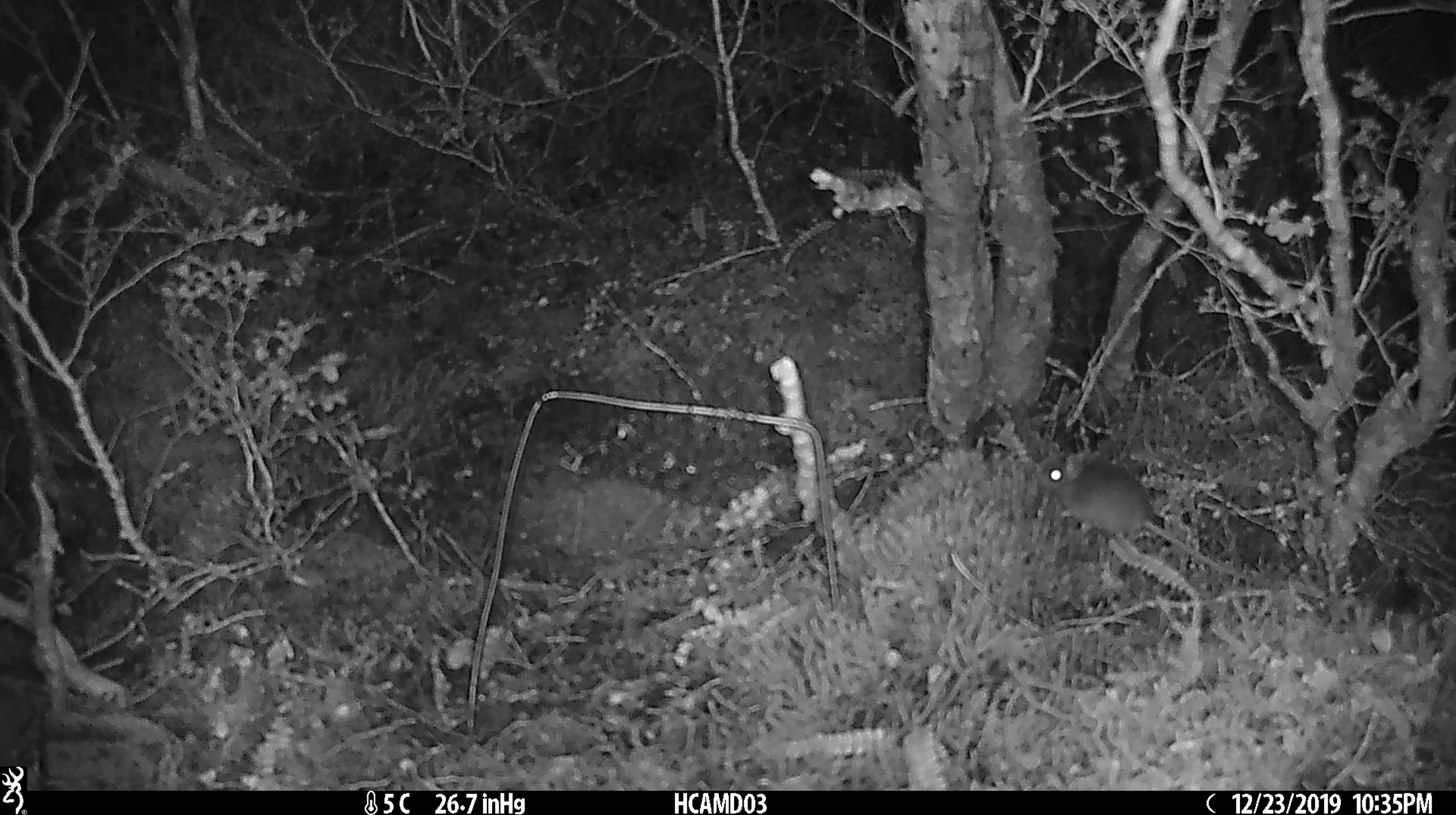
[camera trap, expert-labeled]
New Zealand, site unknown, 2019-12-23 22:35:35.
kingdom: Animalia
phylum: Chordata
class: Mammalia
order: Rodentia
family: Muridae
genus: Mus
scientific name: Mus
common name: mouse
Mouse (Mus).